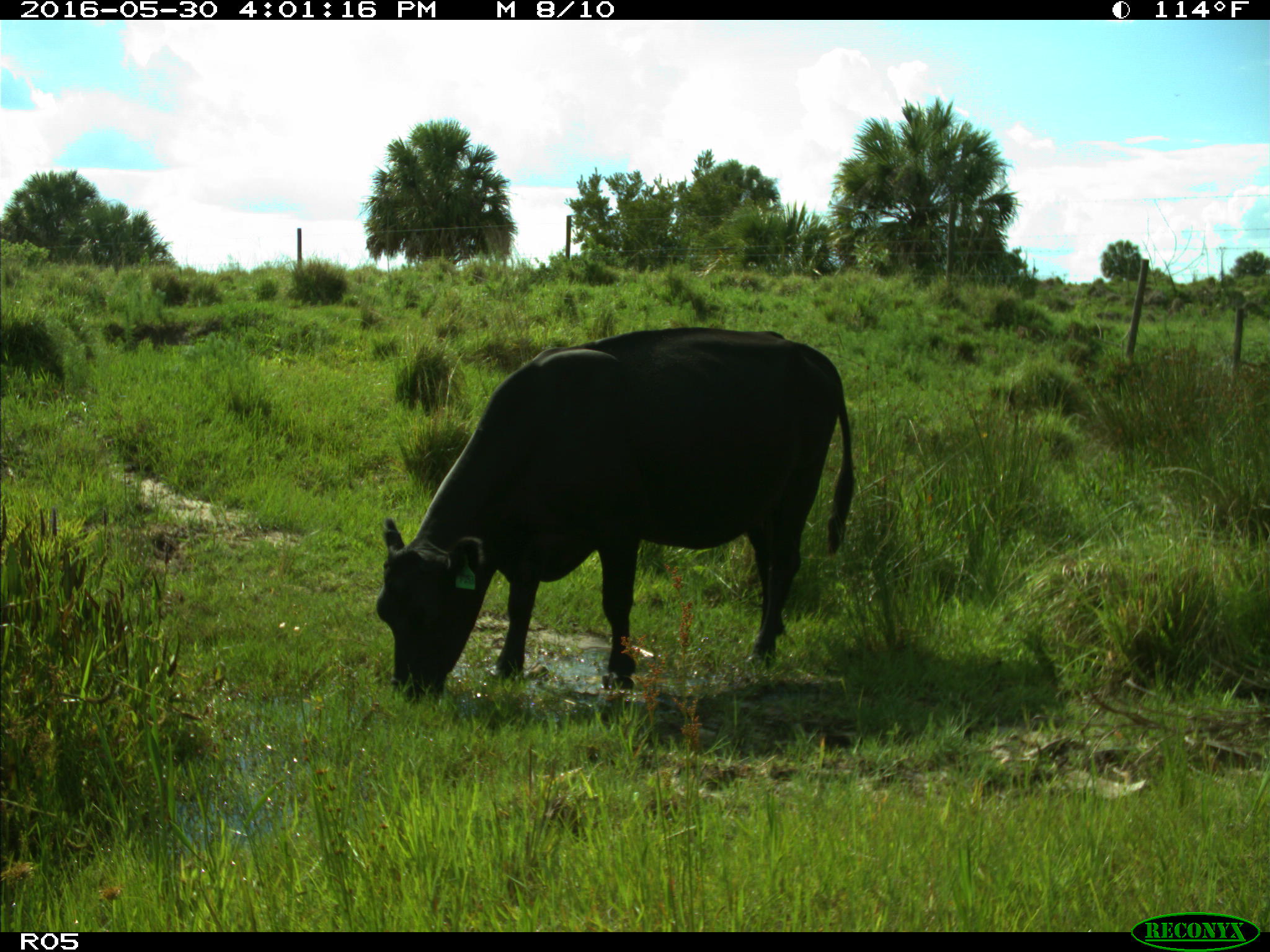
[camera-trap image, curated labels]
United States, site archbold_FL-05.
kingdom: Animalia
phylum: Chordata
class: Mammalia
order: Artiodactyla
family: Bovidae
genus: Bos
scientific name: Bos taurus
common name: domestic cow